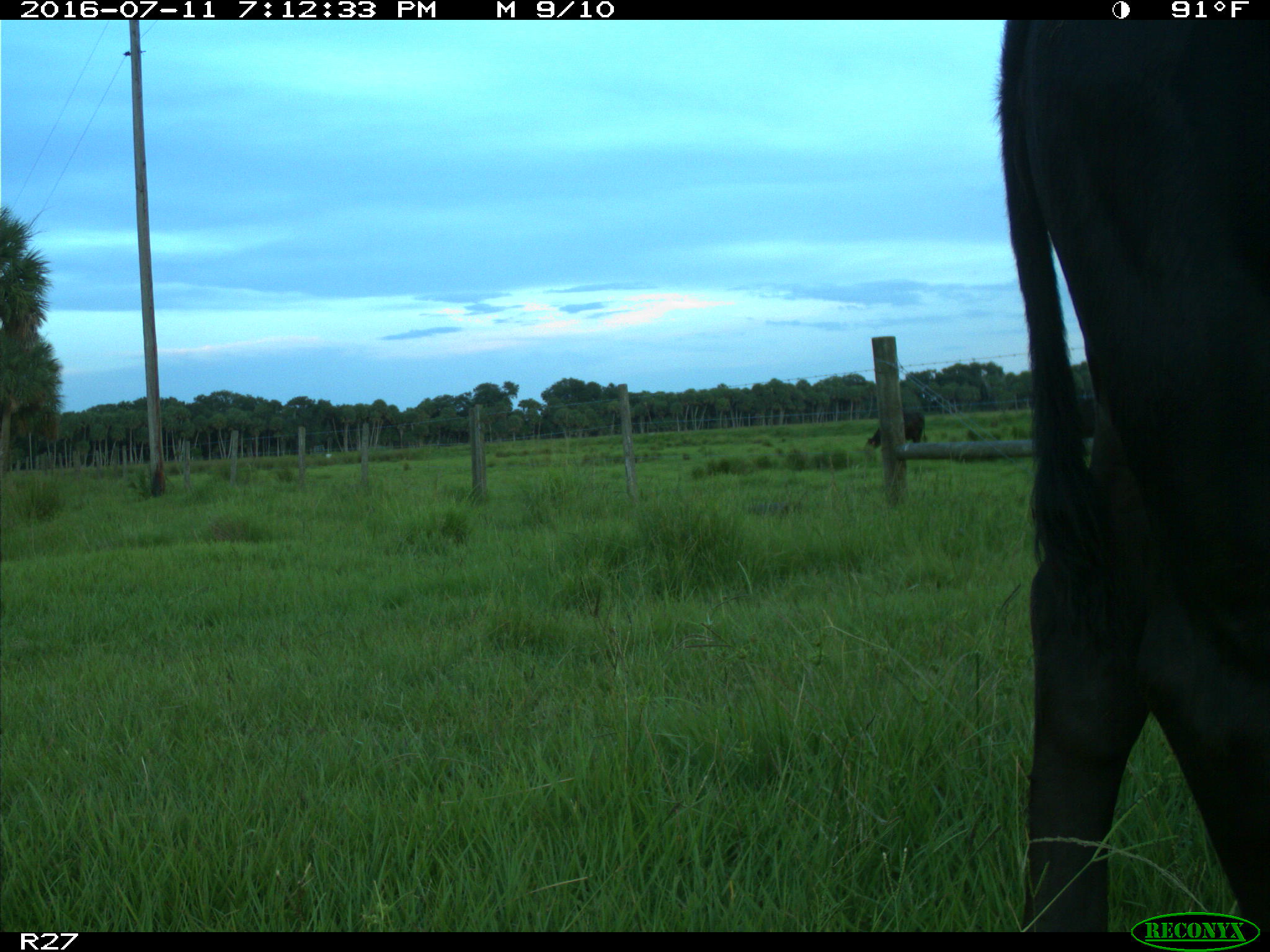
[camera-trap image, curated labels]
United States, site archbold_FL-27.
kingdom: Animalia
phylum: Chordata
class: Mammalia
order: Artiodactyla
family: Bovidae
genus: Bos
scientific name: Bos taurus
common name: domestic cow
Bos taurus (domestic cow).